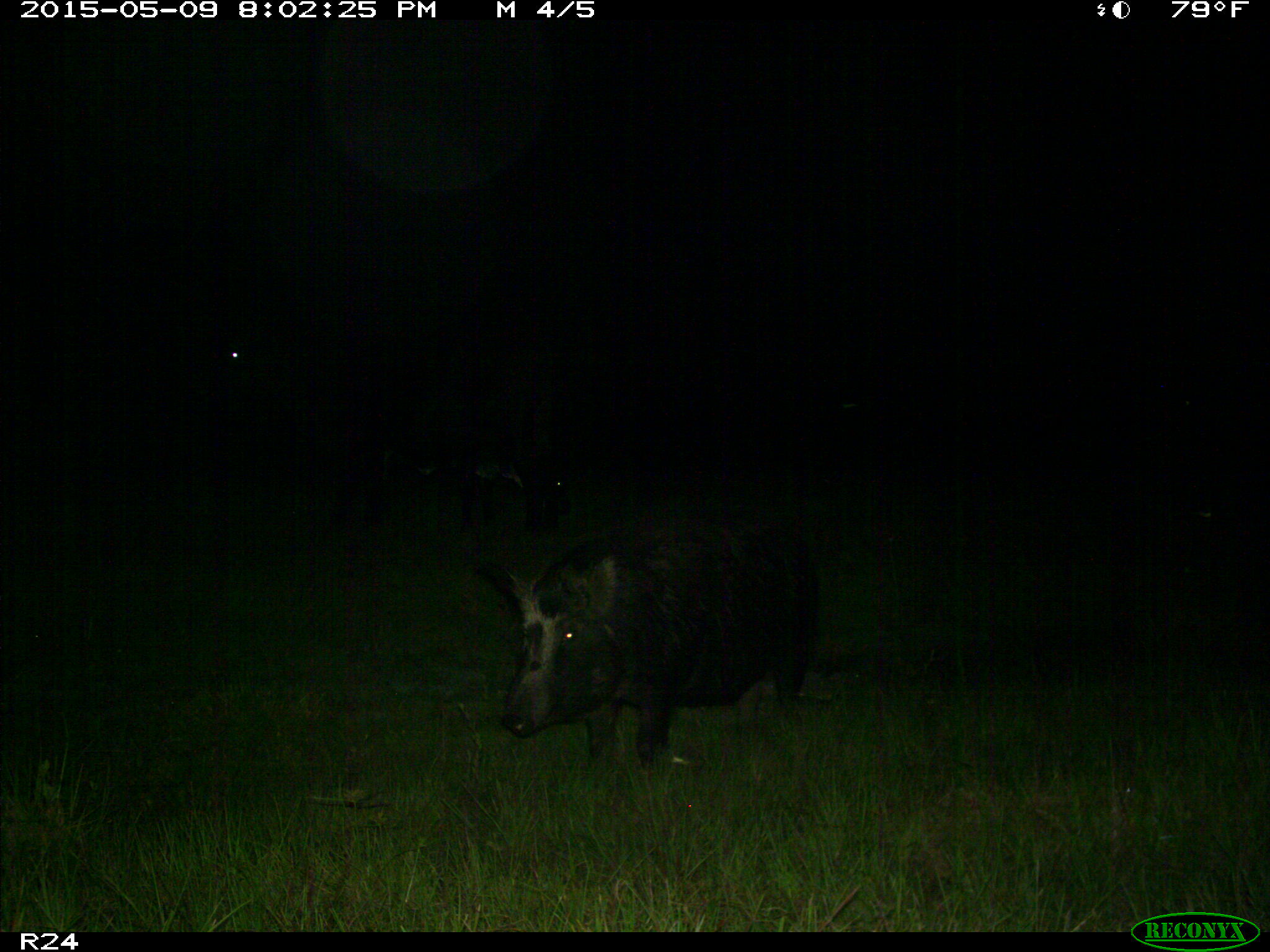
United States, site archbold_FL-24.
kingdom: Animalia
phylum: Chordata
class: Mammalia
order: Artiodactyla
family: Suidae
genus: Sus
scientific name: Sus scrofa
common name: wild boar